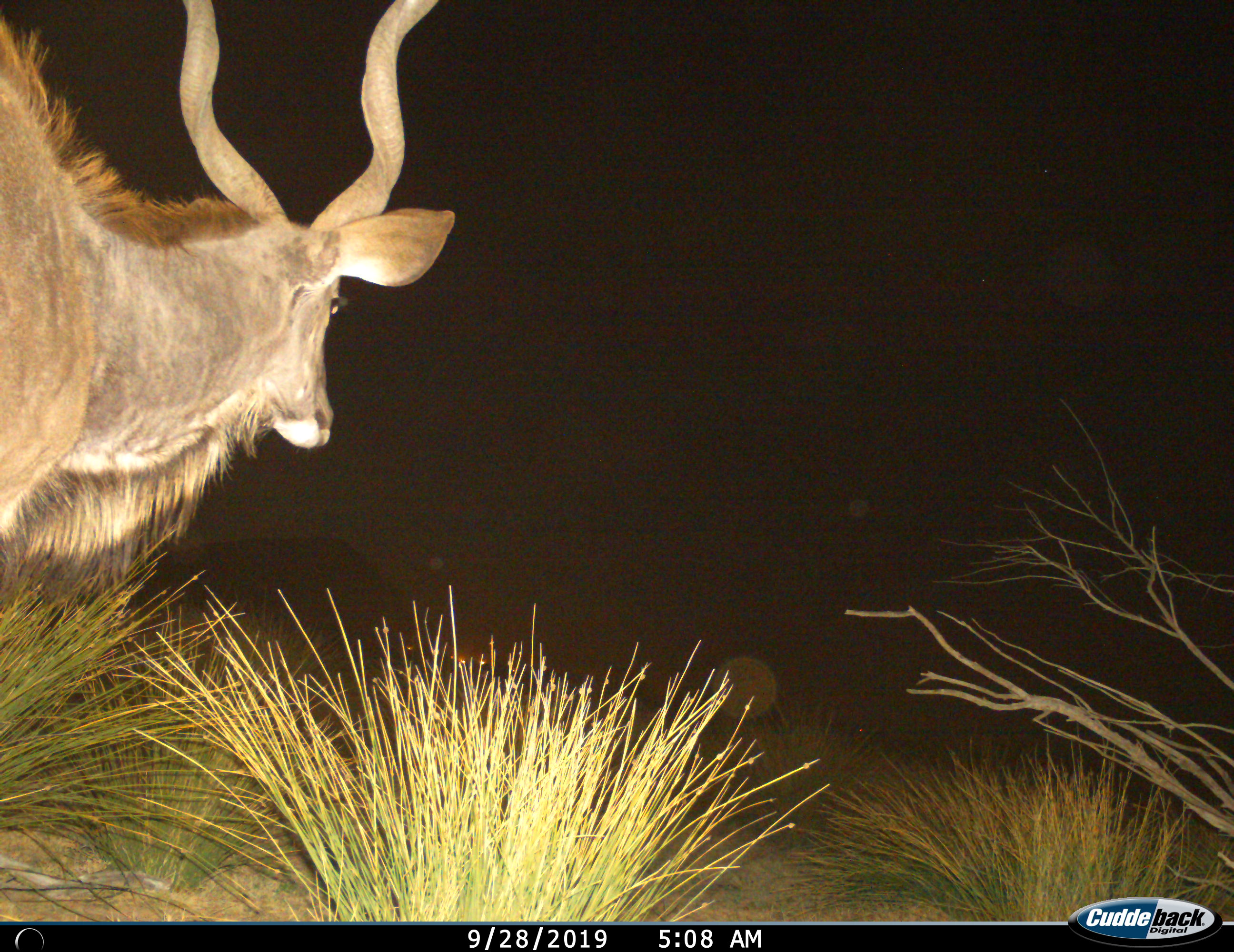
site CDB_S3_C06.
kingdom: Animalia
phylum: Chordata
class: Mammalia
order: Artiodactyla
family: Bovidae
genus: Tragelaphus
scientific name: Tragelaphus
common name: kudu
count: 1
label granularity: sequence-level